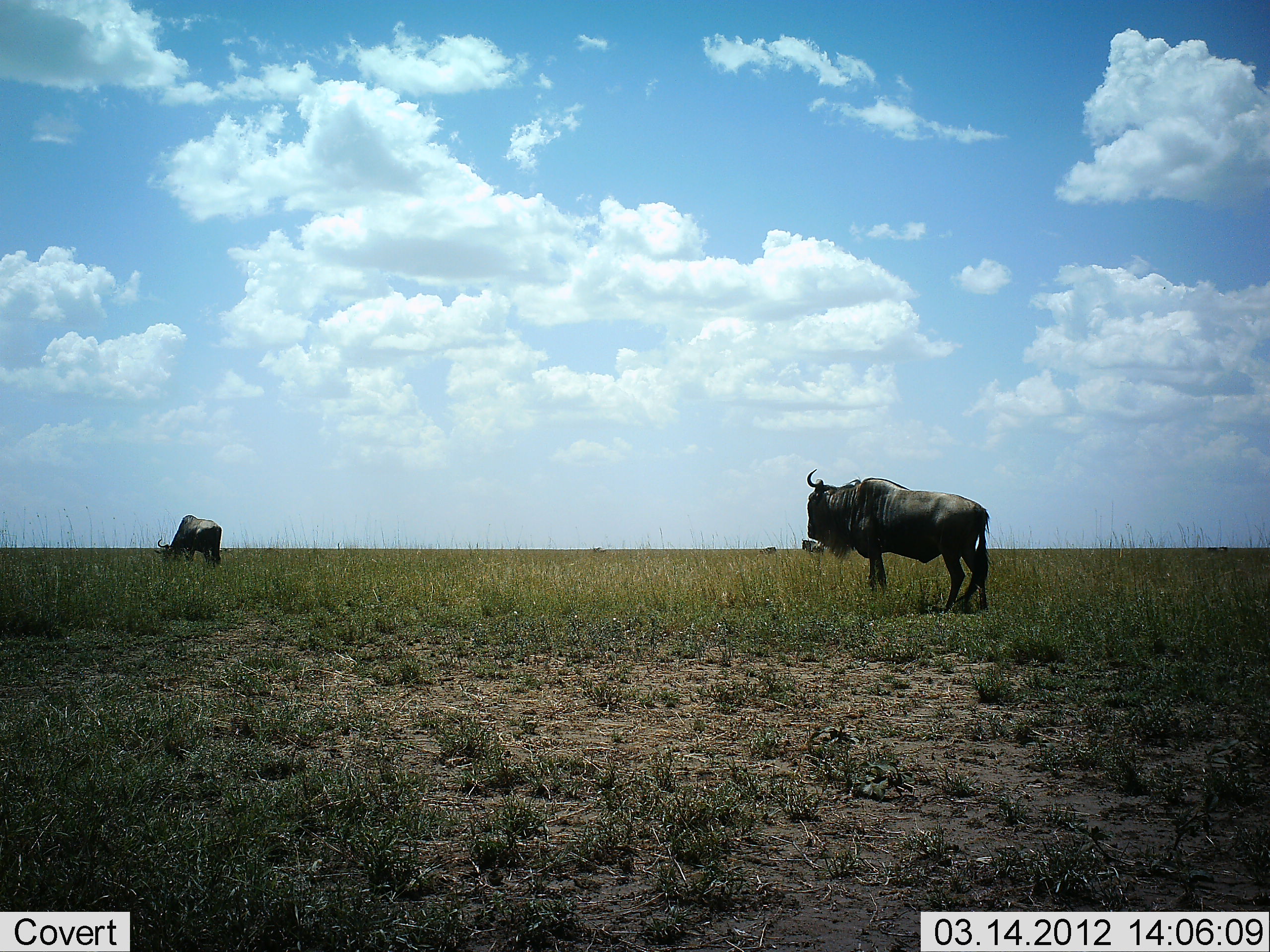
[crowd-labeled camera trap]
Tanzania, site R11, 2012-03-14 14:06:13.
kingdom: Animalia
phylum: Chordata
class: Mammalia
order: Artiodactyla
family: Bovidae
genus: Connochaetes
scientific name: Connochaetes taurinus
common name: blue wildebeest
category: wildebeest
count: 3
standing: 71%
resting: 6%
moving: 0%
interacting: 6%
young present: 0%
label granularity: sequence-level